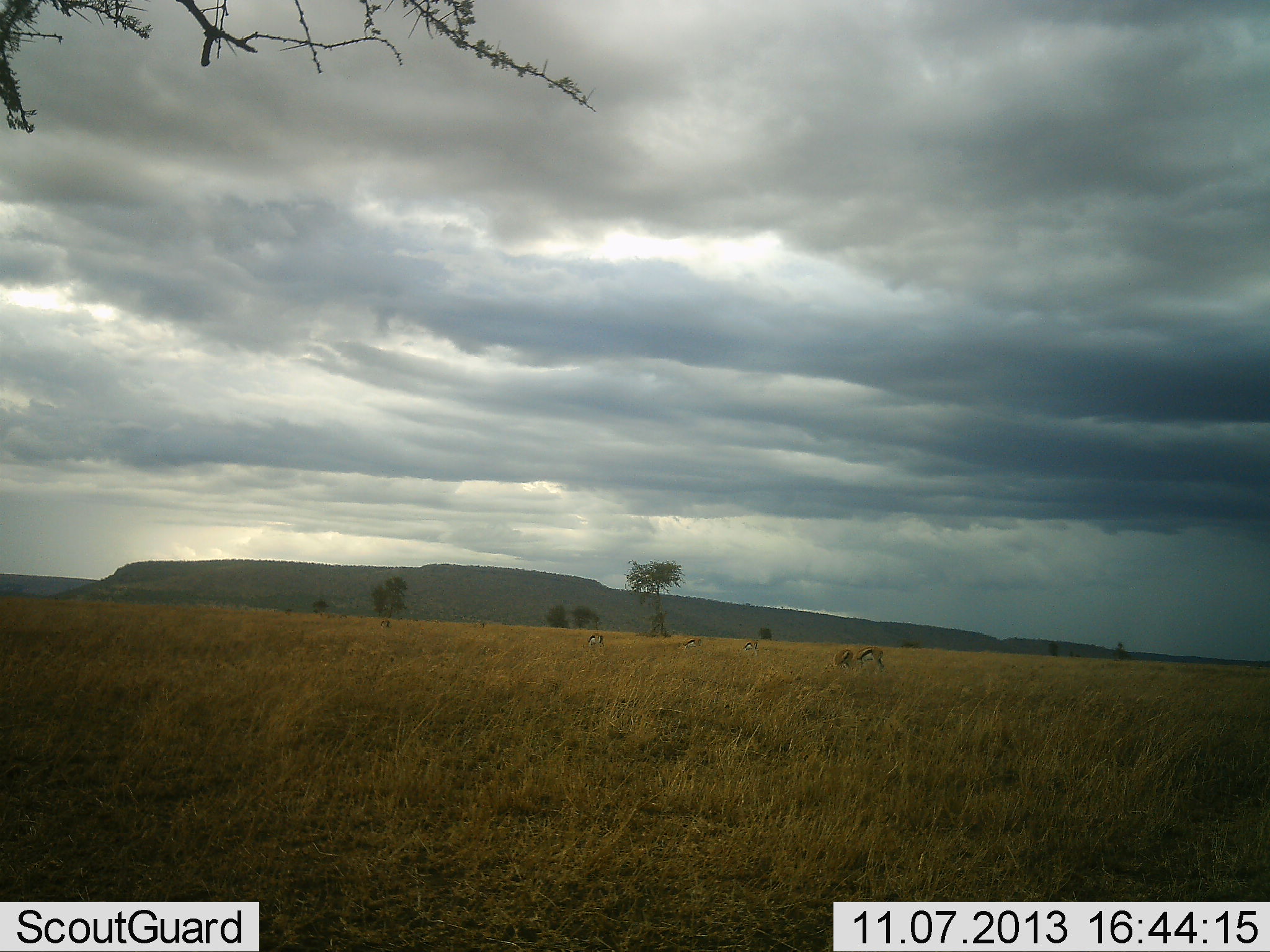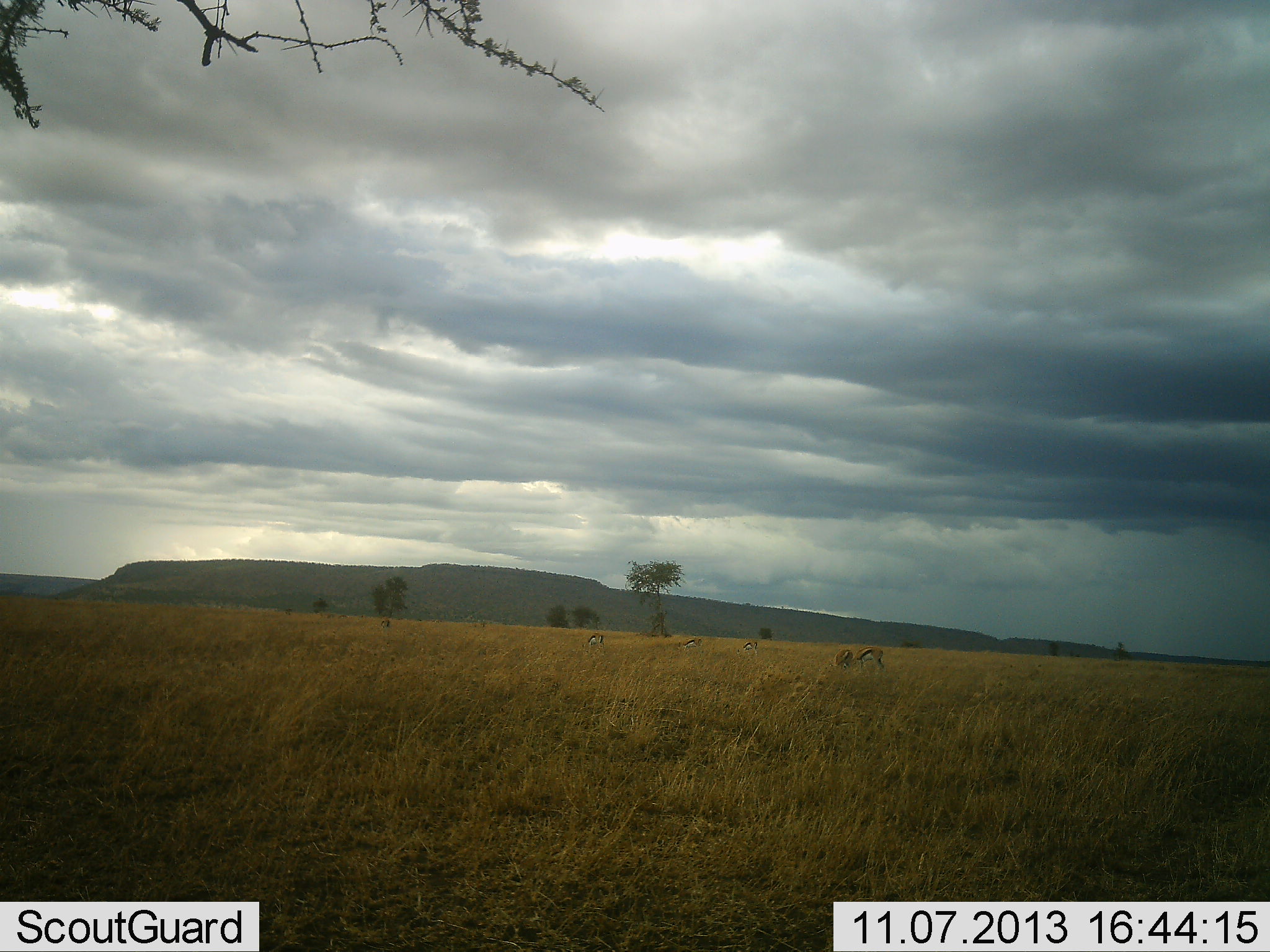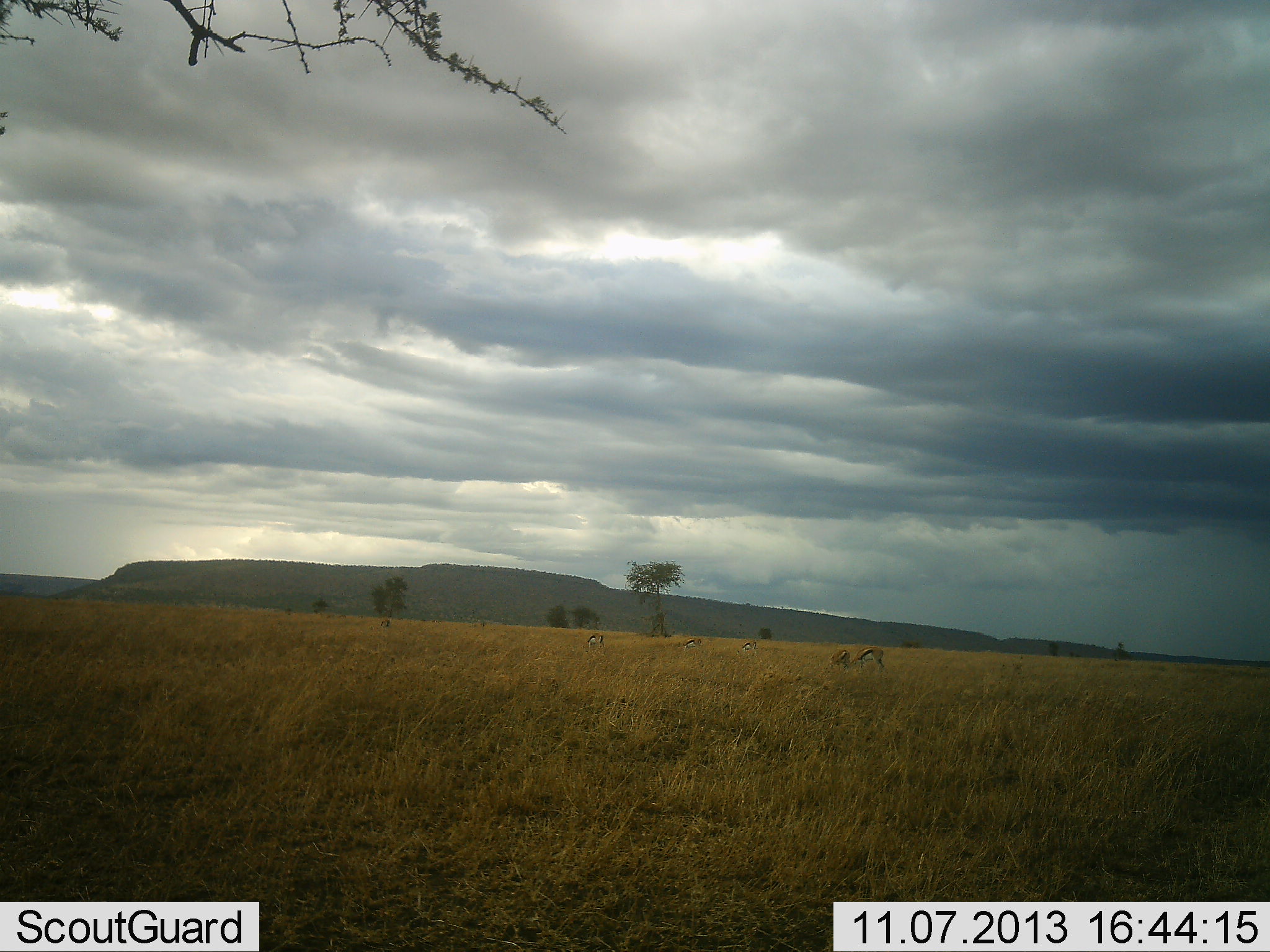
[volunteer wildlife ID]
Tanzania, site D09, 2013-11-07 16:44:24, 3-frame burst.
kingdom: Animalia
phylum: Chordata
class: Mammalia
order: Artiodactyla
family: Bovidae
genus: Eudorcas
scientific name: Eudorcas thomsonii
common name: thomson's gazelle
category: gazellethomsons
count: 5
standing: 36%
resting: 0%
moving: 10%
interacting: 0%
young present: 0%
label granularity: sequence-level